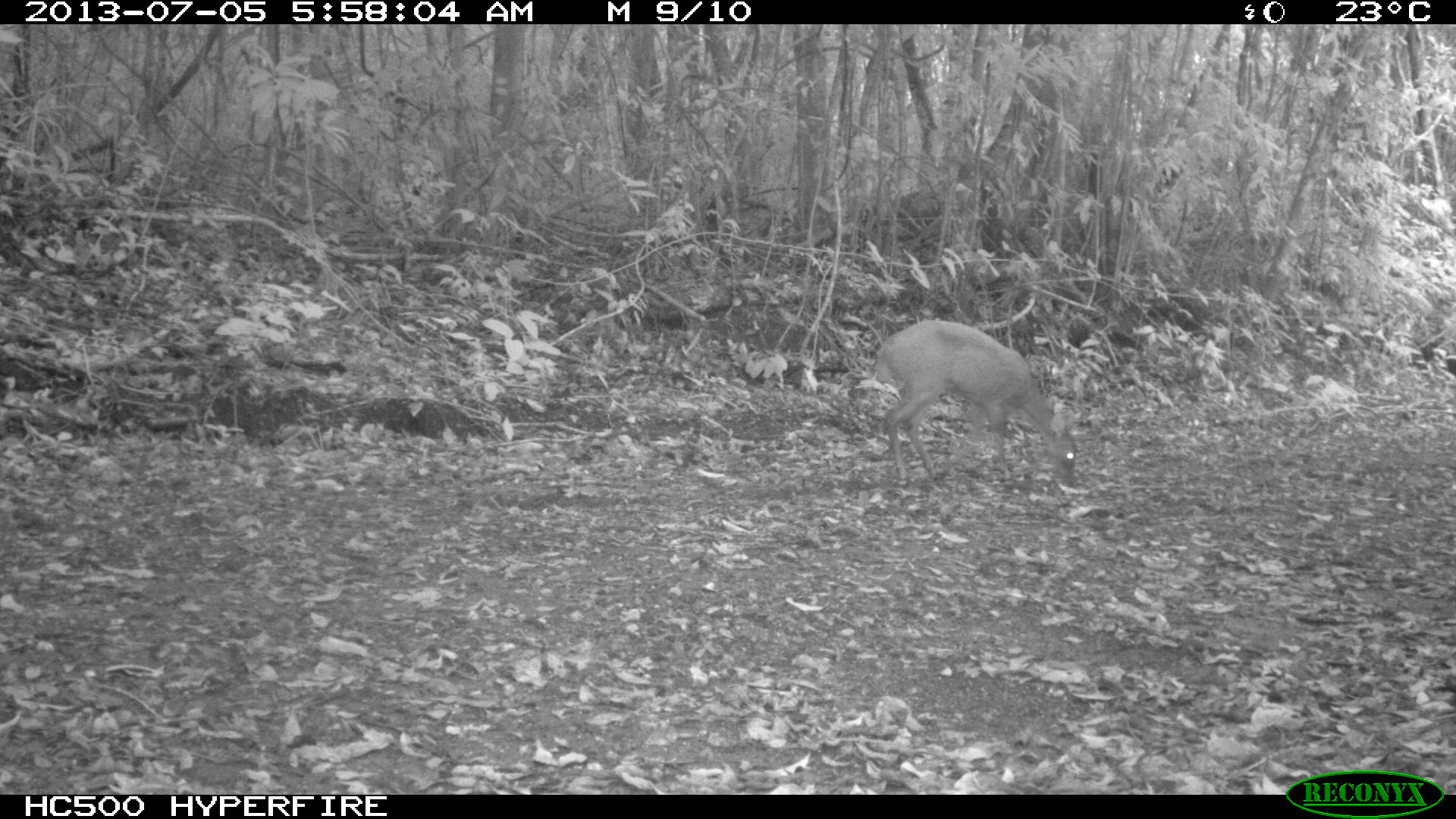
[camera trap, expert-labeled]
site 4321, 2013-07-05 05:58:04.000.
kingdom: Animalia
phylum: Chordata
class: Mammalia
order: Artiodactyla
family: Cervidae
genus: Mazama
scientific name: Mazama temama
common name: central american red brocket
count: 1